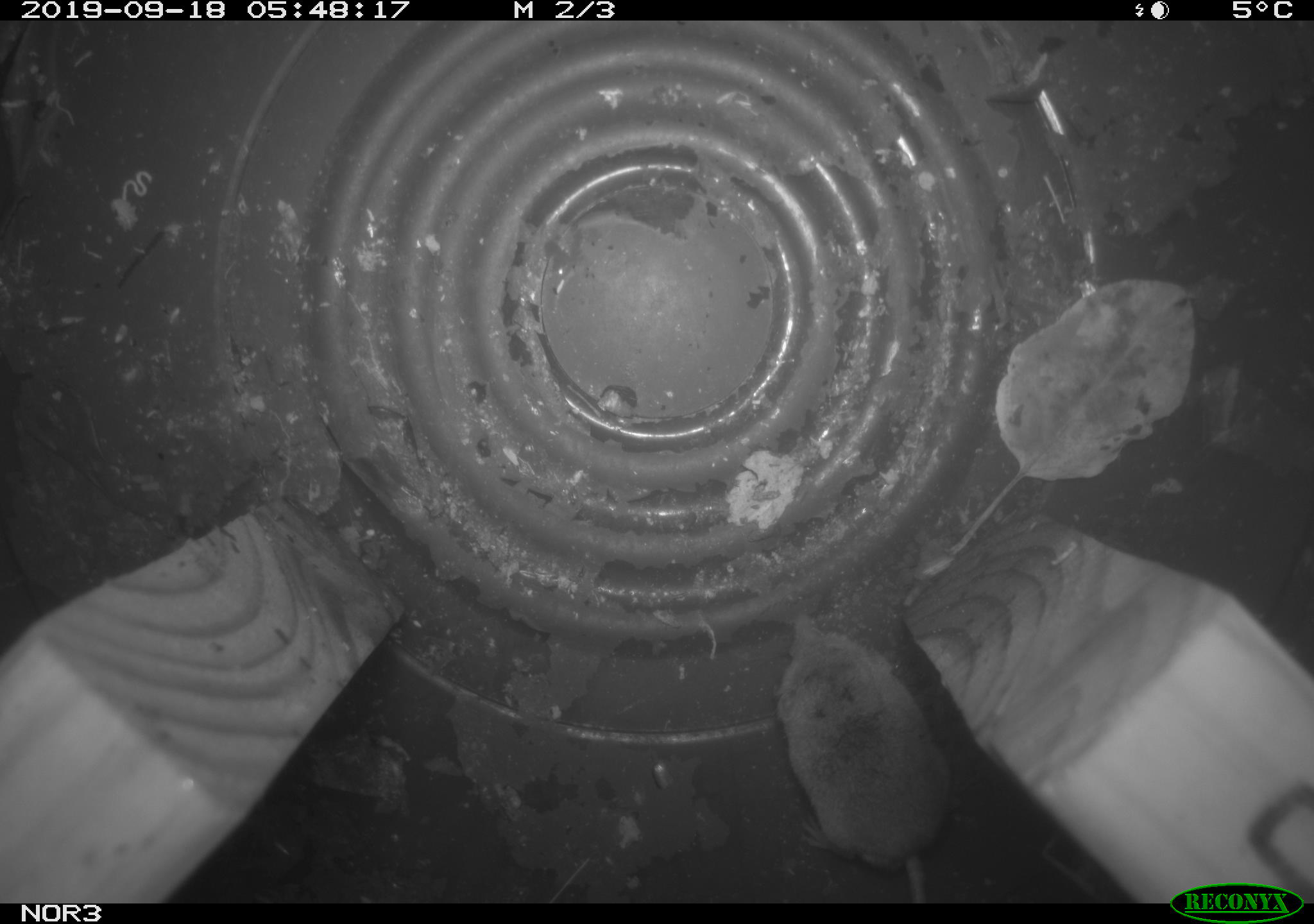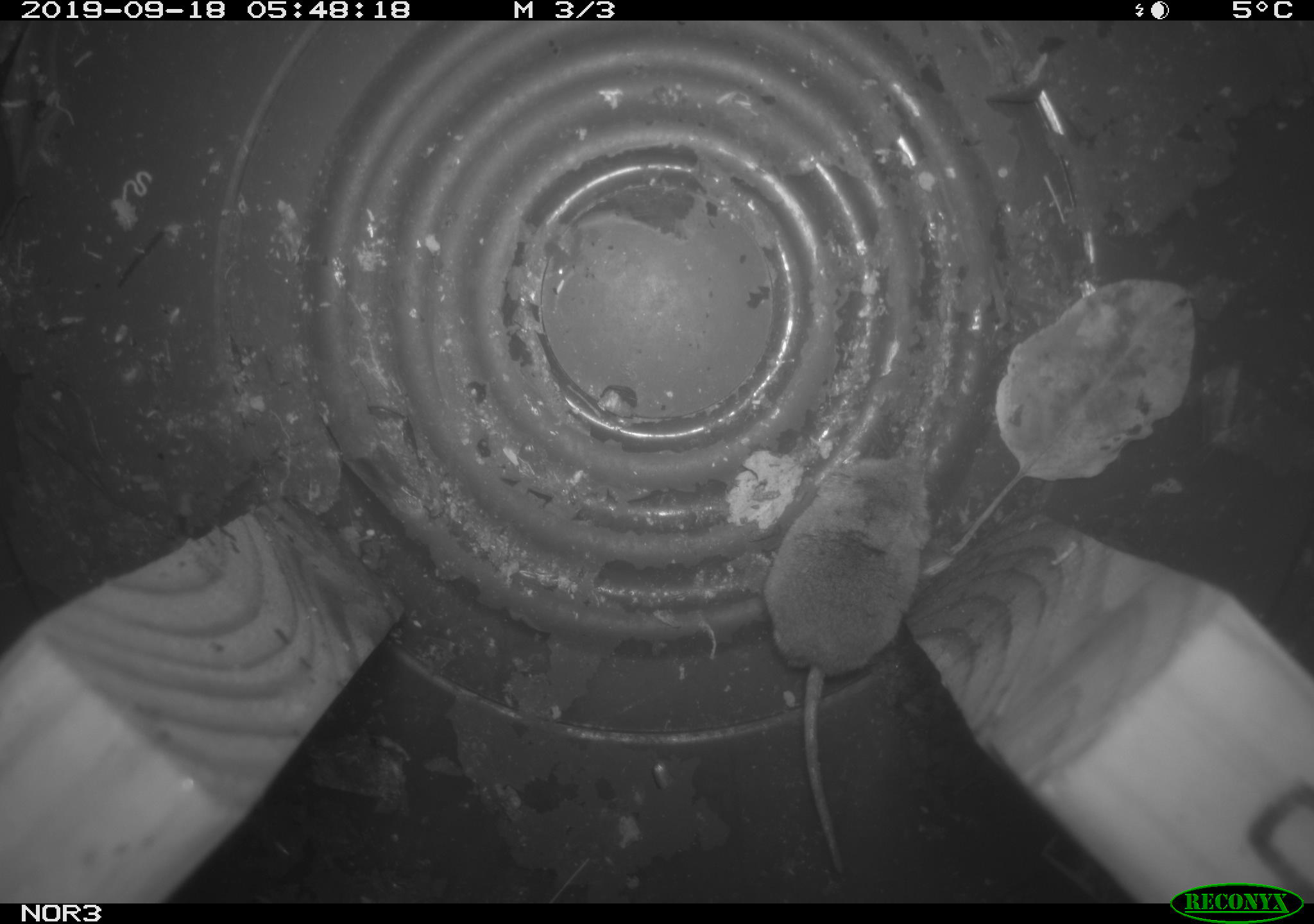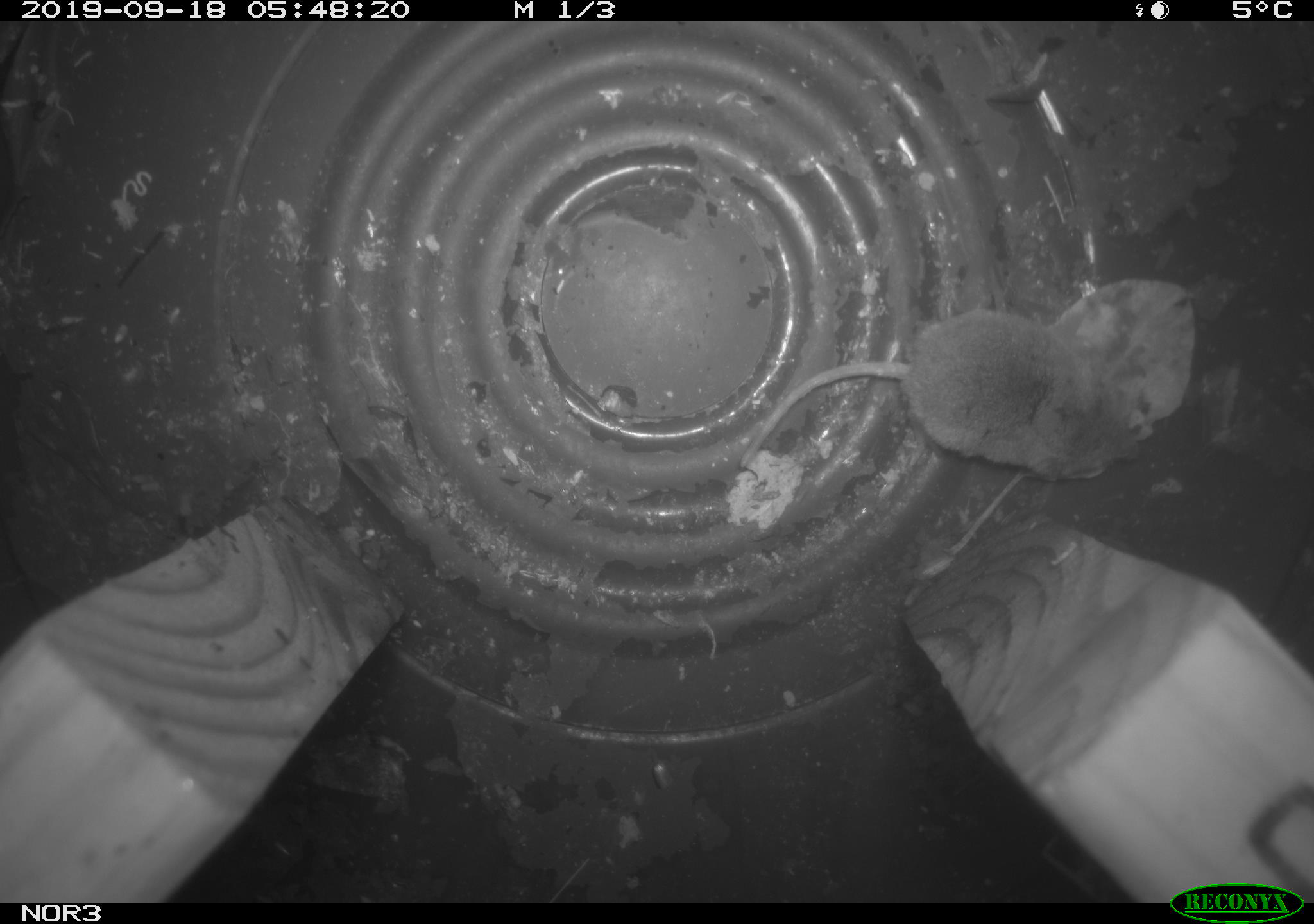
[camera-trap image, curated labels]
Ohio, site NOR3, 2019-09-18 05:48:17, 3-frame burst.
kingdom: Animalia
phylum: Chordata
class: Mammalia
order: Eulipotyphla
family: Soricidae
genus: Sorex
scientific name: Sorex cinereus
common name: masked shrew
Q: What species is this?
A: Masked shrew (Sorex cinereus).